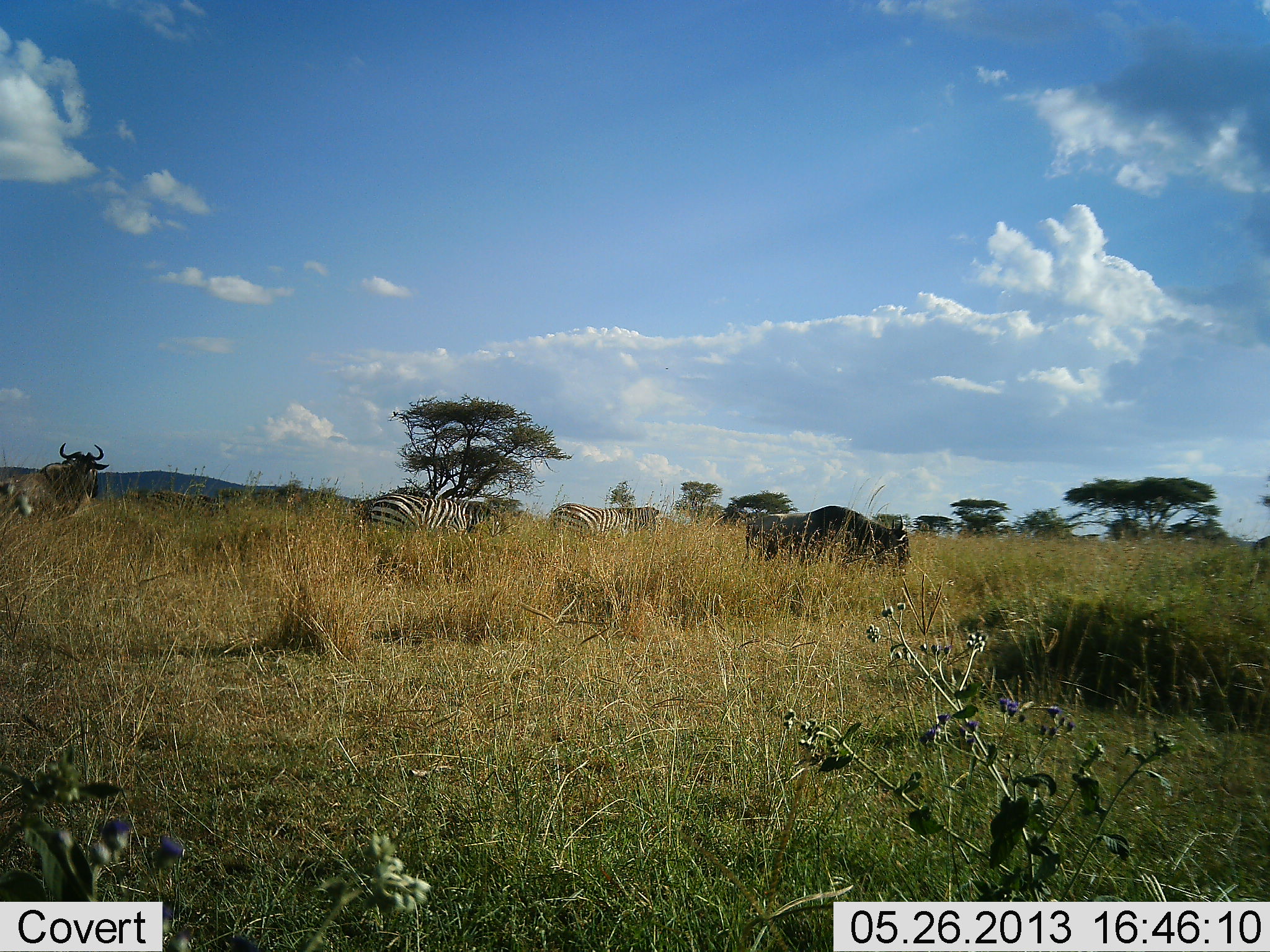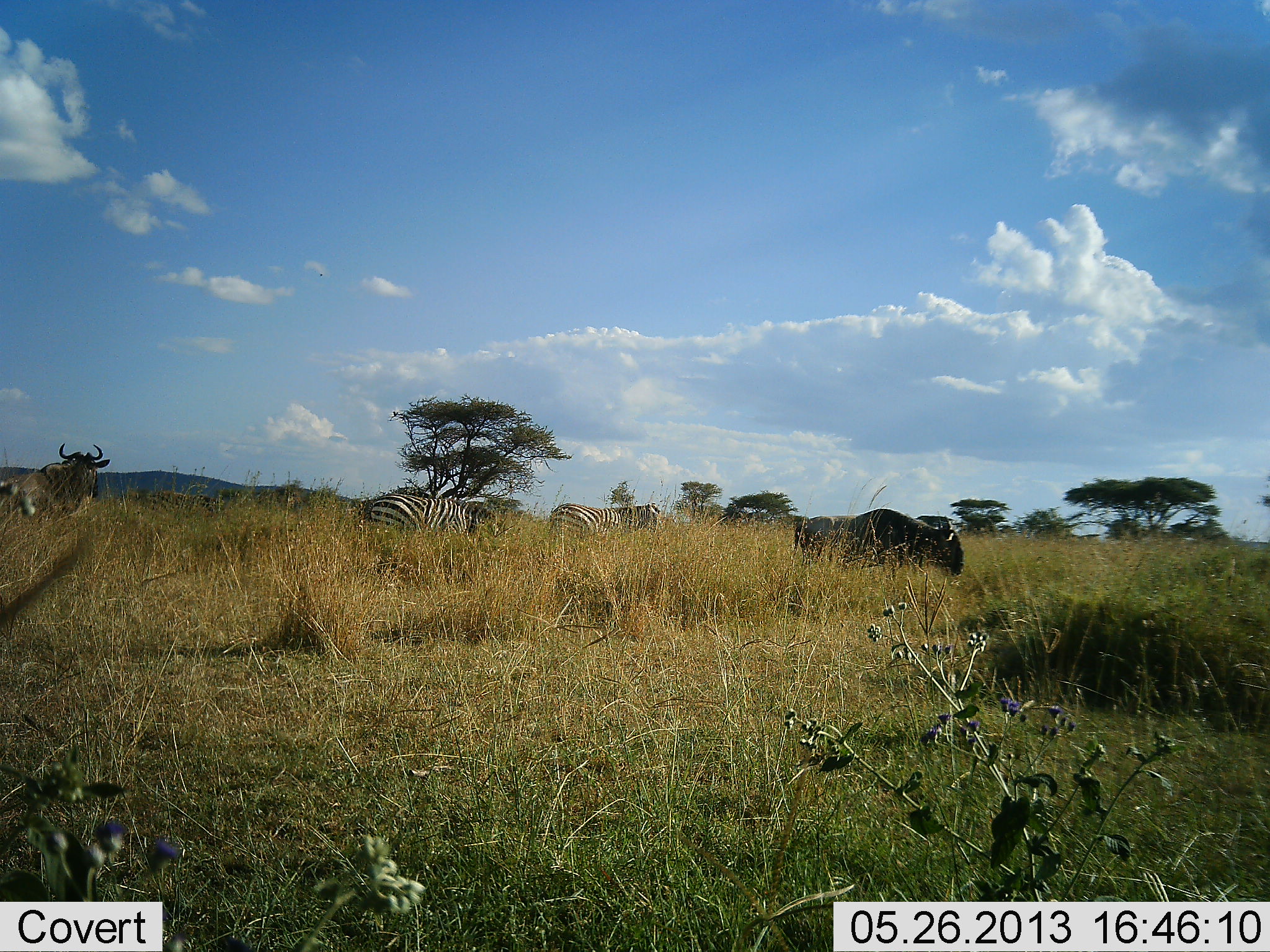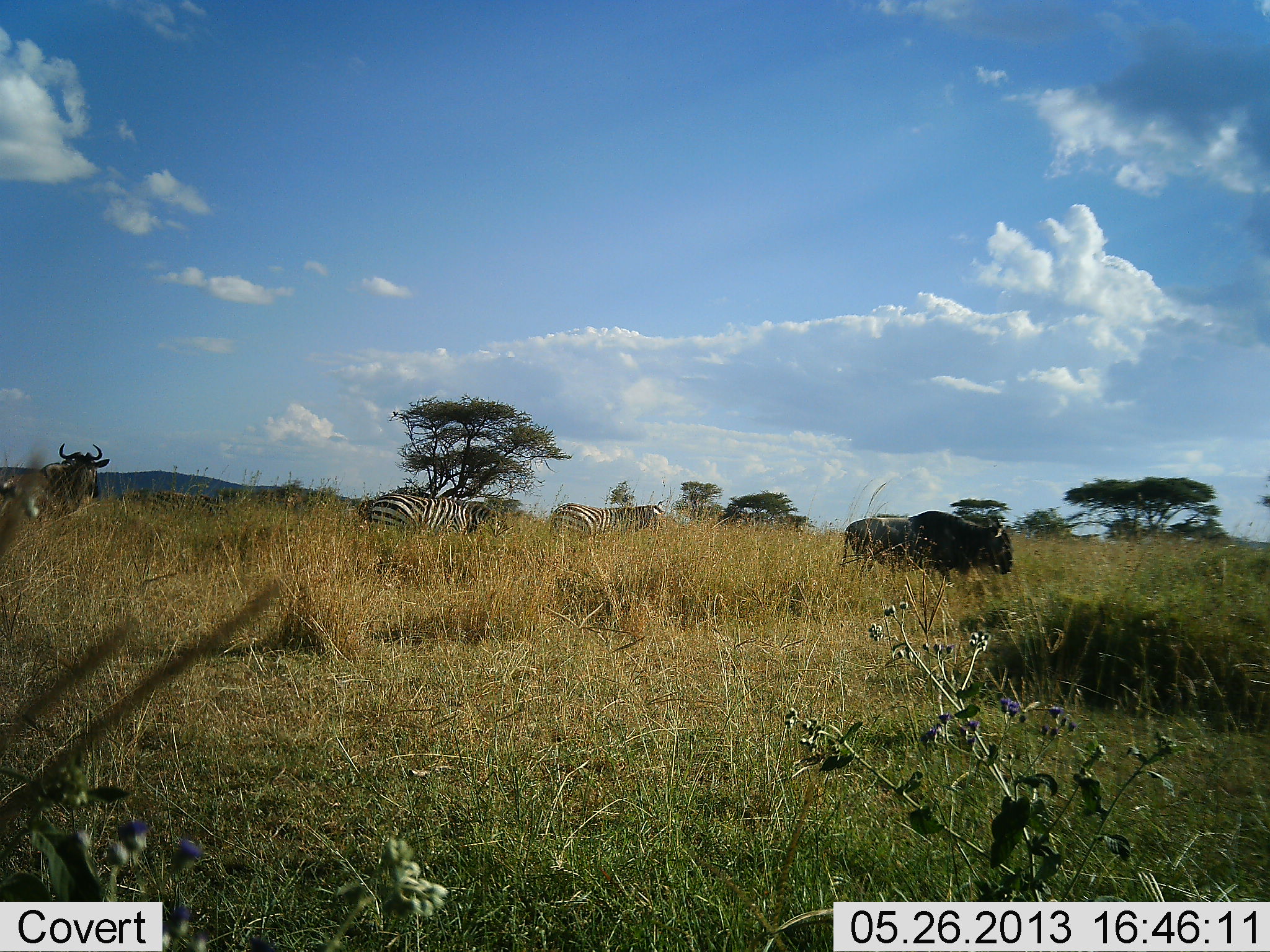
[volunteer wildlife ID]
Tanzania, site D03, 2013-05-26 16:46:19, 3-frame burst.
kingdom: Animalia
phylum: Chordata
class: Mammalia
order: Artiodactyla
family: Bovidae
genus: Connochaetes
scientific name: Connochaetes taurinus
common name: blue wildebeest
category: wildebeest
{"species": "wildebeest (blue wildebeest) (Connochaetes taurinus)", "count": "2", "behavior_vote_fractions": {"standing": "64%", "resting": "0%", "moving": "86%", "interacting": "0%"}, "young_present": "0%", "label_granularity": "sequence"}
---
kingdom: Animalia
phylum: Chordata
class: Mammalia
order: Perissodactyla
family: Equidae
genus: Equus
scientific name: Equus quagga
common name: plains zebra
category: zebra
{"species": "zebra (plains zebra) (Equus quagga)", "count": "2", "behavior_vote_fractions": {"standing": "58%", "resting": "0%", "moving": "12%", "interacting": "0%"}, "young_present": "0%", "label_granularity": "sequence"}